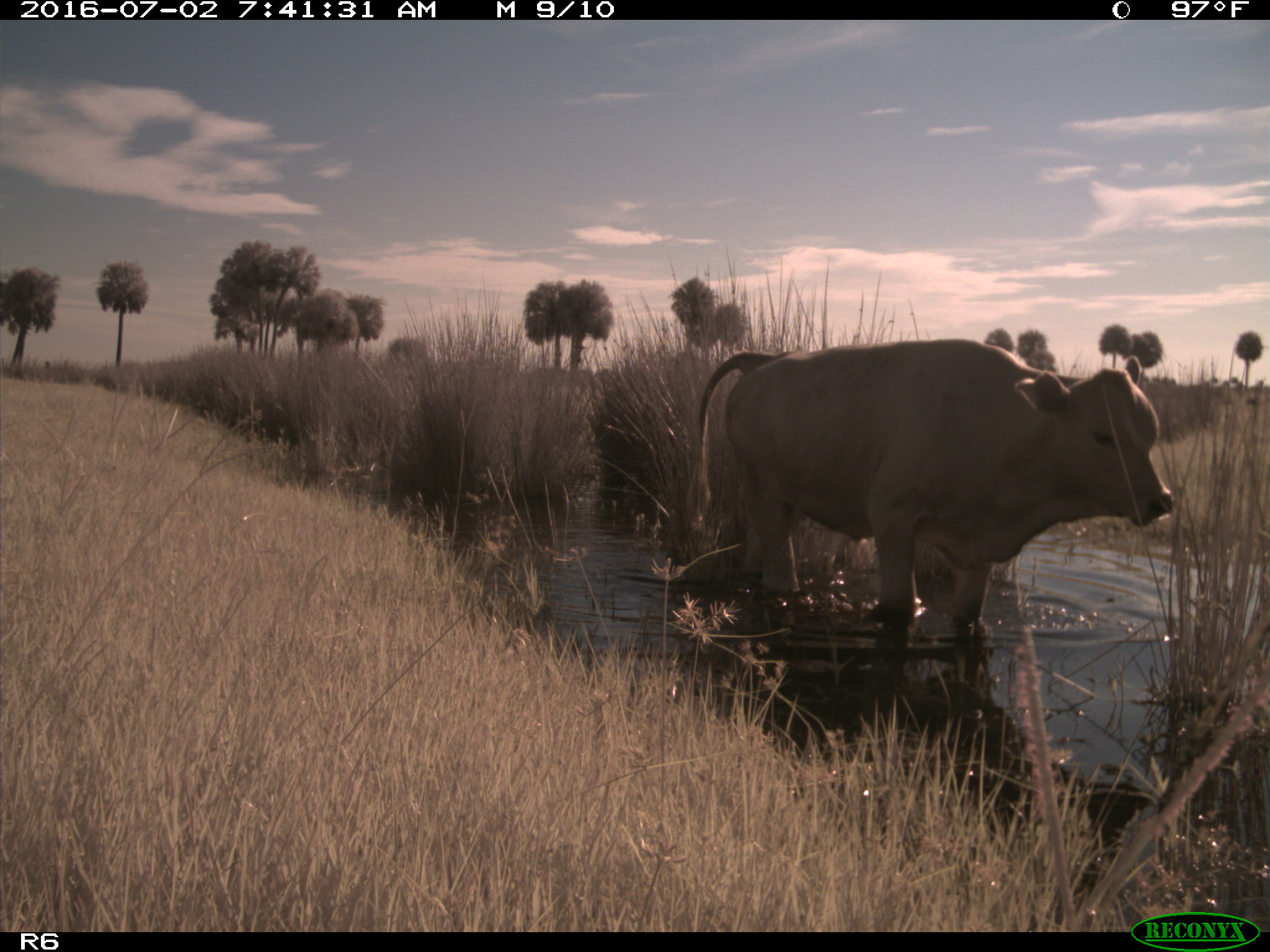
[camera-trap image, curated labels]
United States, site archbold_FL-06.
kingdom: Animalia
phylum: Chordata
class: Mammalia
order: Artiodactyla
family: Bovidae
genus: Bos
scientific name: Bos taurus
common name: domestic cow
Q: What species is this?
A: Bos taurus (domestic cow).